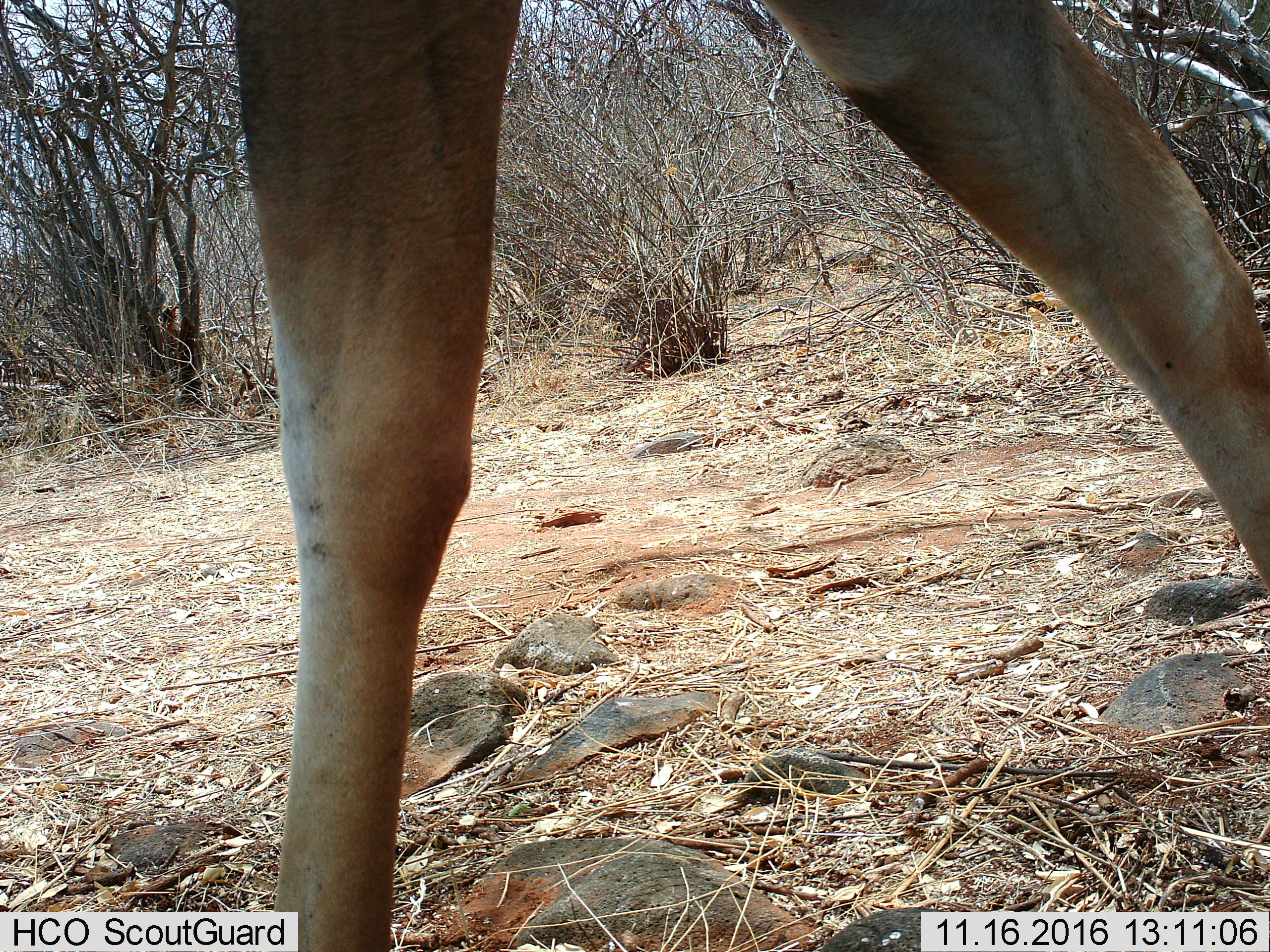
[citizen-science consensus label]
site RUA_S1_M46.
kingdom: Animalia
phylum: Chordata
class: Mammalia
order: Artiodactyla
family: Bovidae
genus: Aepyceros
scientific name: Aepyceros melampus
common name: impala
Impala (Aepyceros melampus), count 1. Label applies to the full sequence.